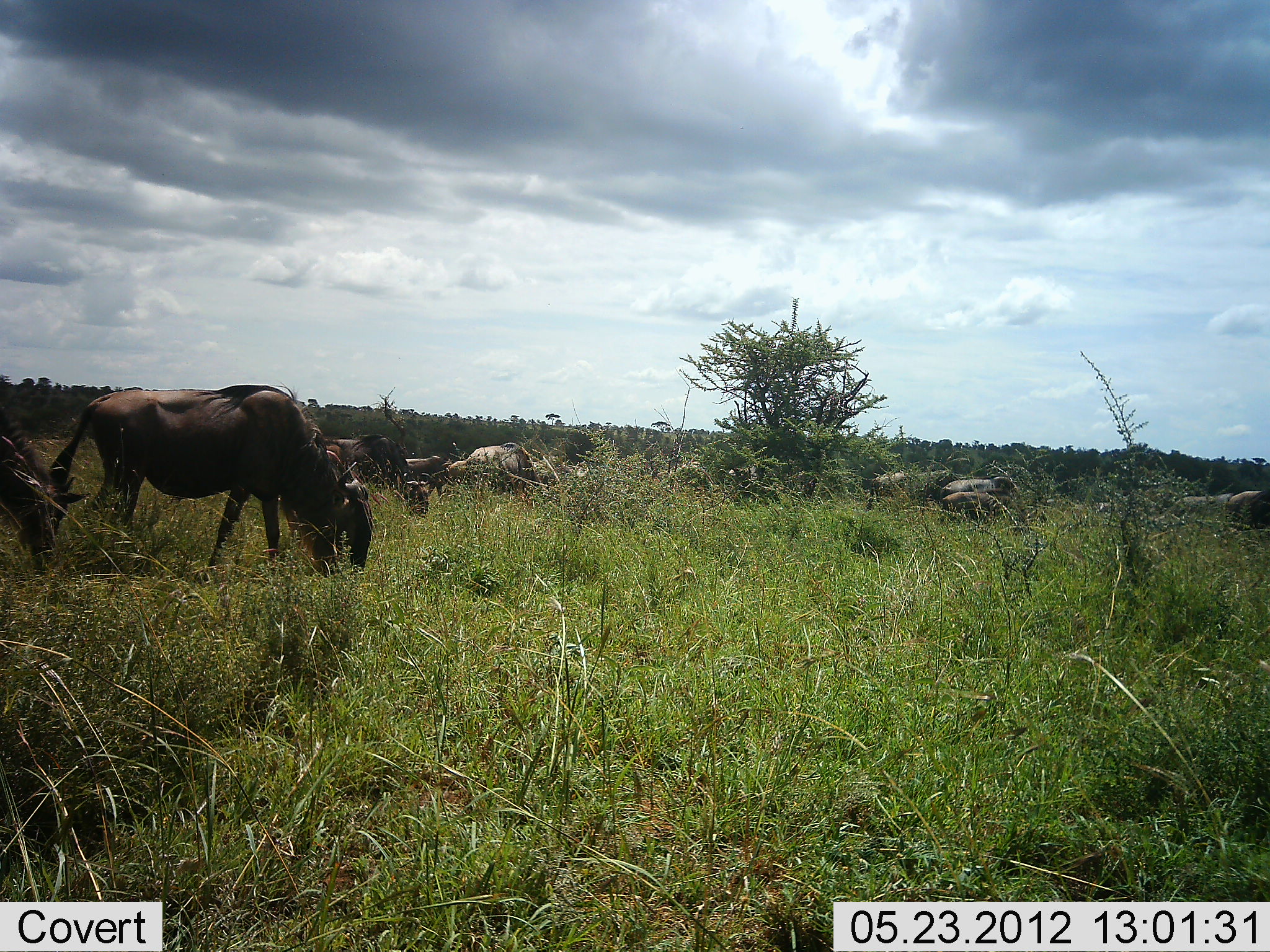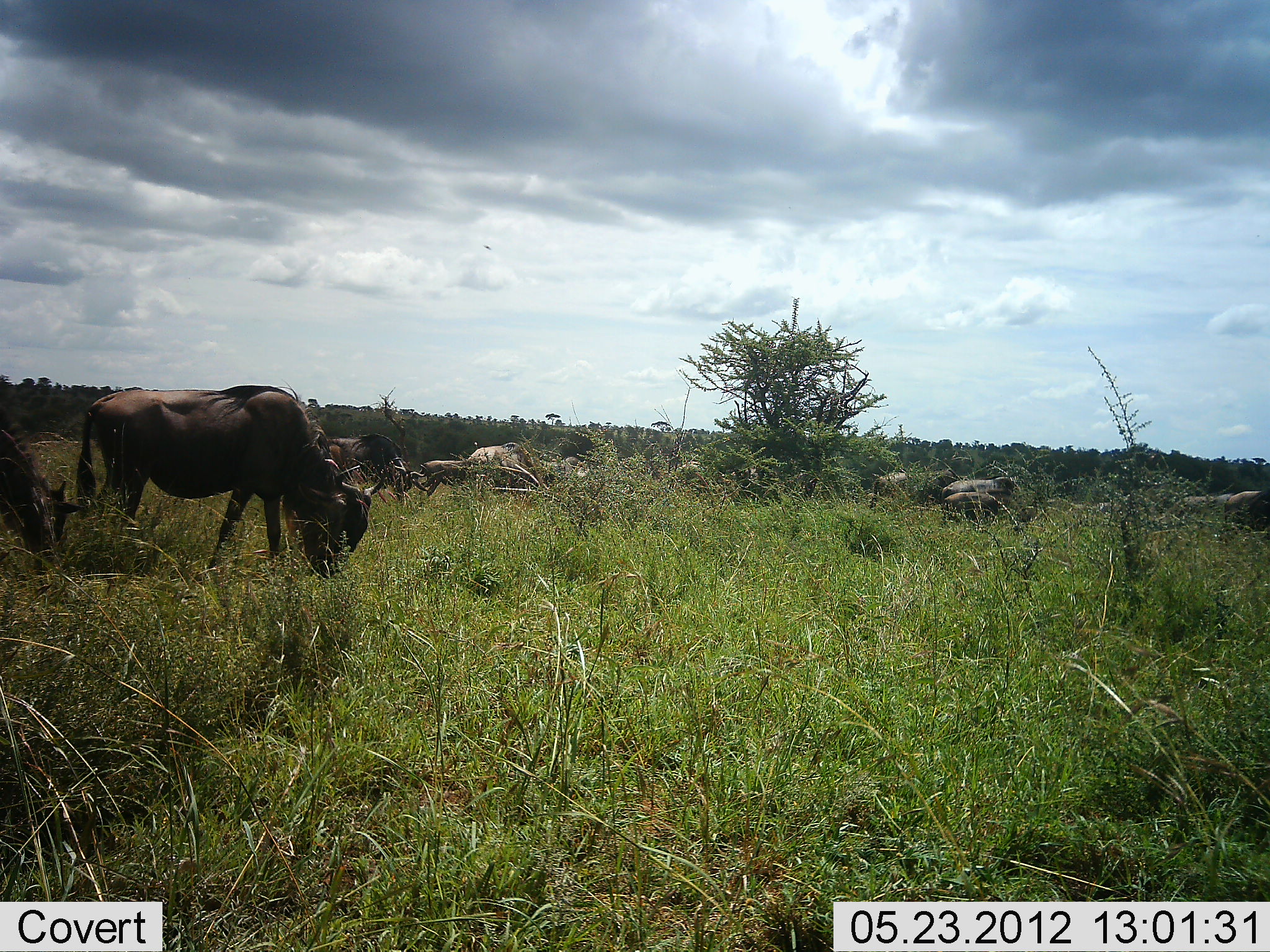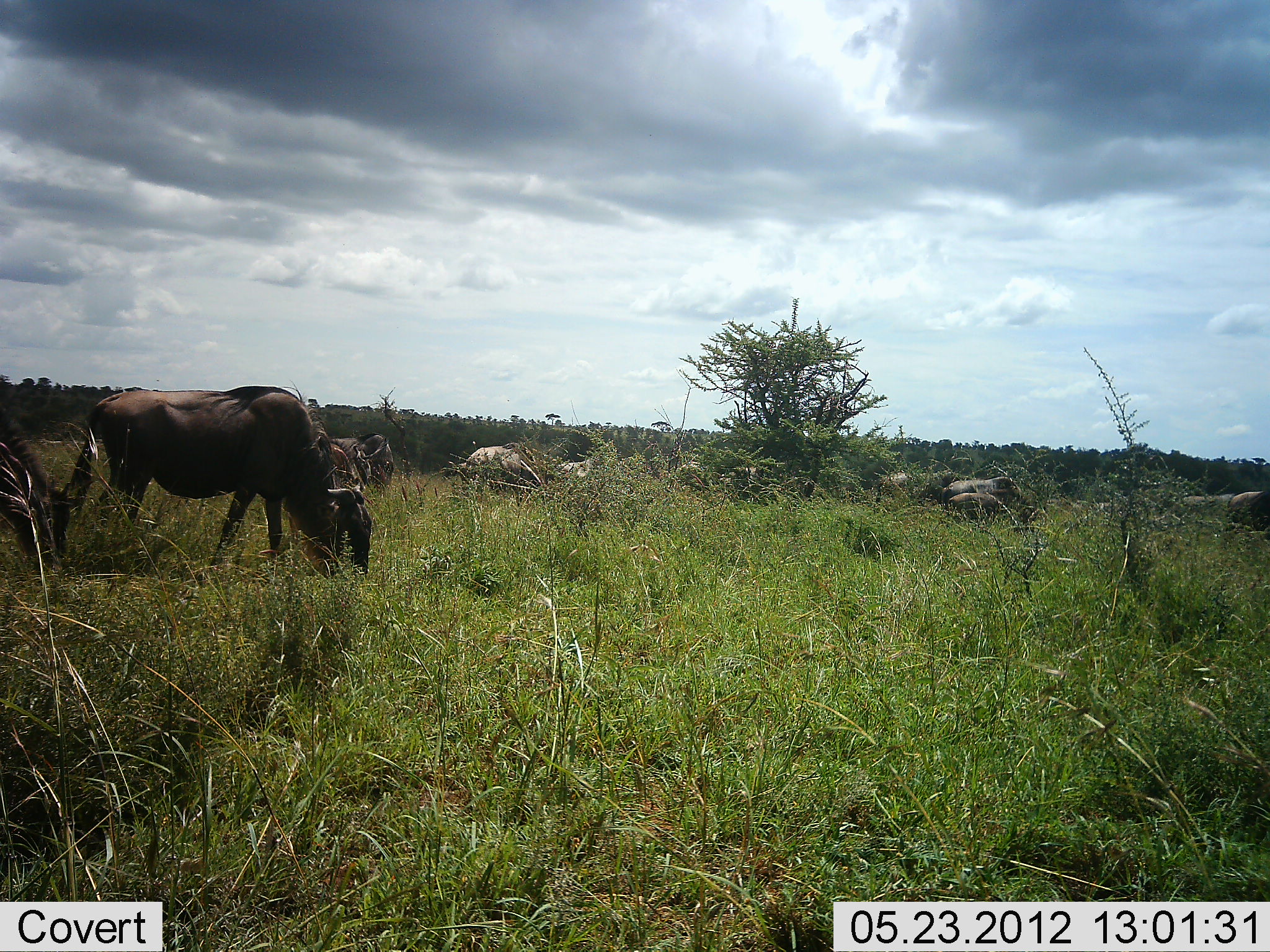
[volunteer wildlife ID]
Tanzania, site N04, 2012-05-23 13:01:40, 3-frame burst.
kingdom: Animalia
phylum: Chordata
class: Mammalia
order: Artiodactyla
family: Bovidae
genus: Connochaetes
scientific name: Connochaetes taurinus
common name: blue wildebeest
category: wildebeest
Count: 11-50.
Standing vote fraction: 33%.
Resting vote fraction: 5%.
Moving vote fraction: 43%.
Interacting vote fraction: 5%.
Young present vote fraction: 10%.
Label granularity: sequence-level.